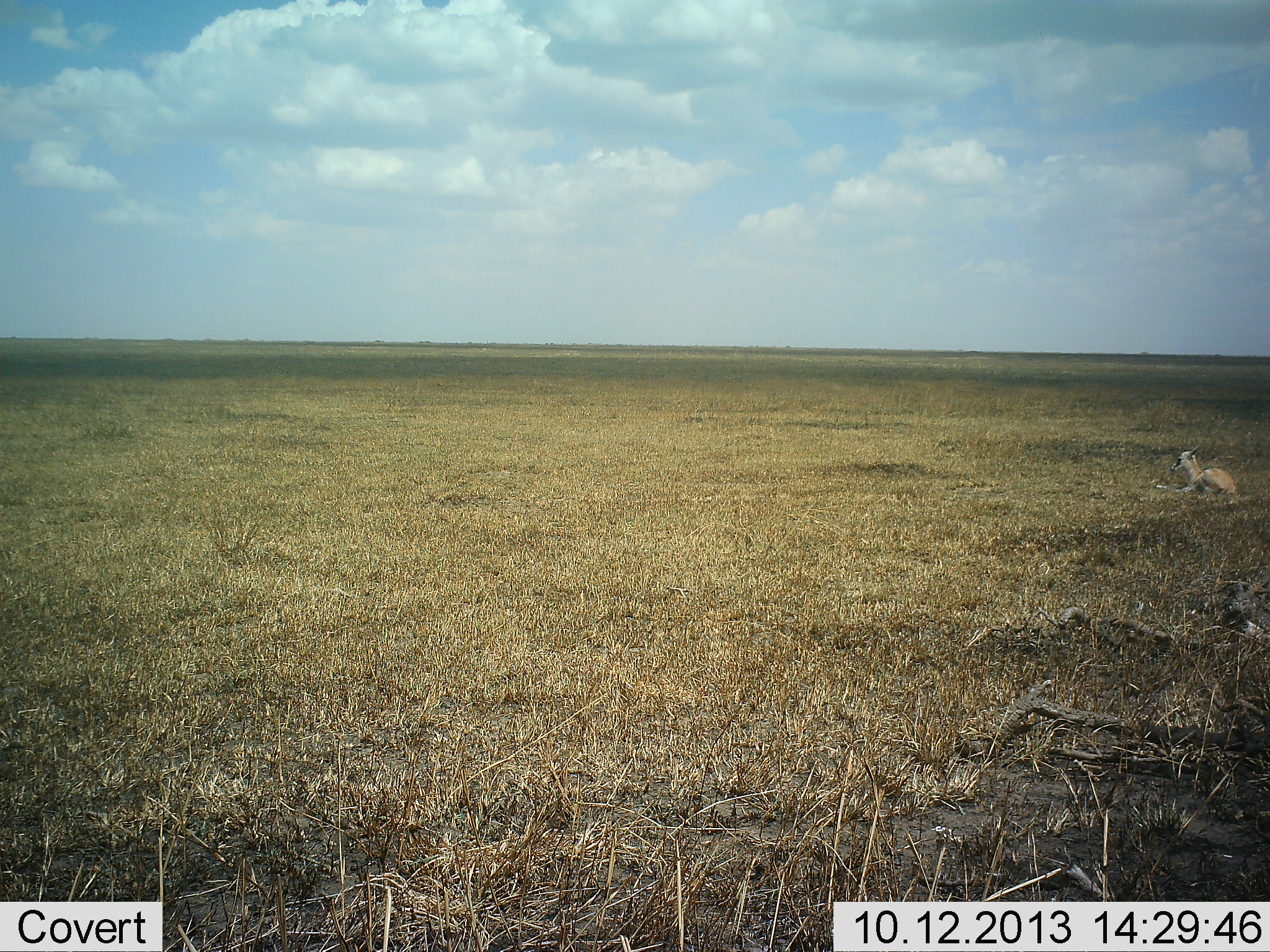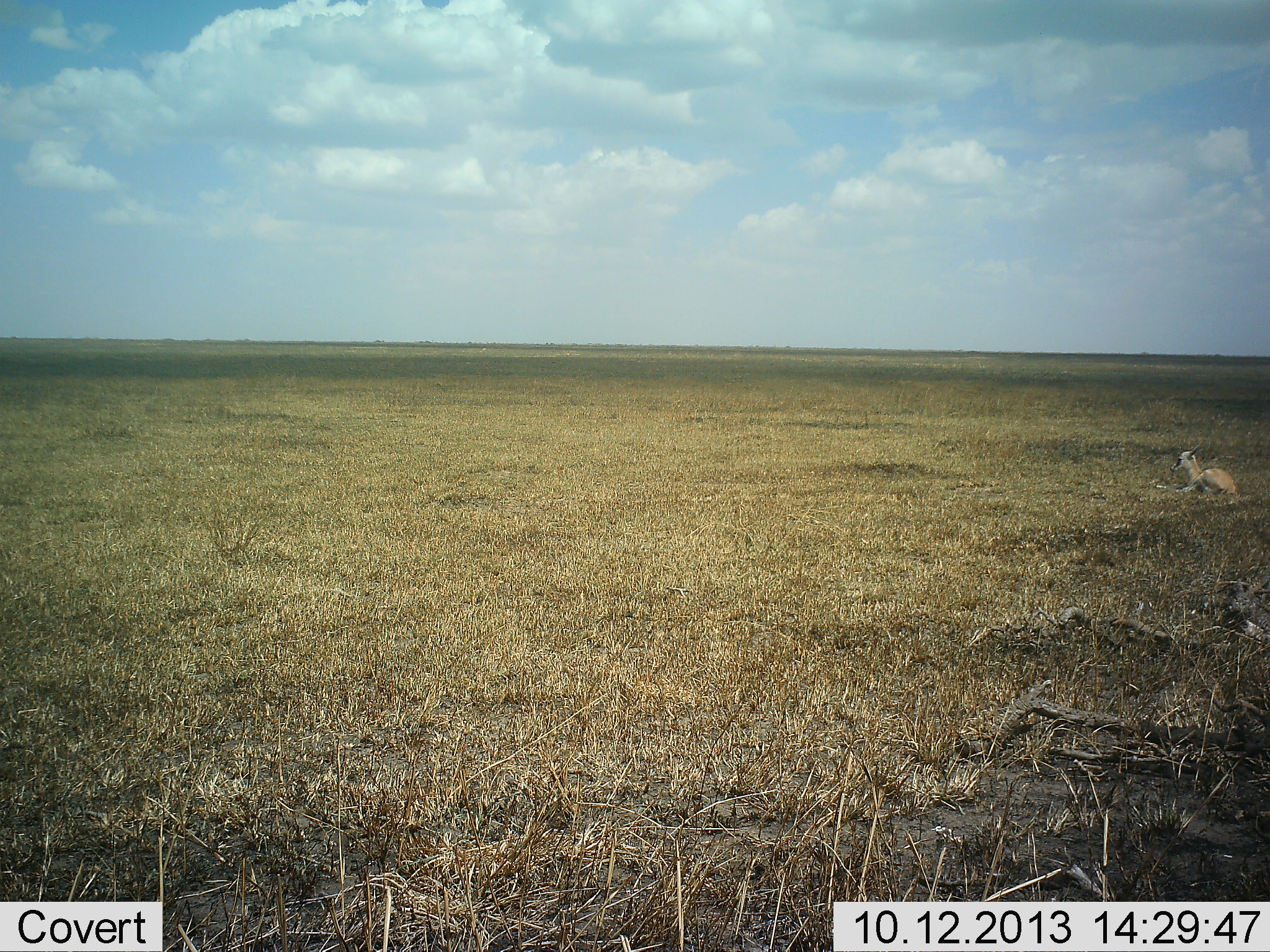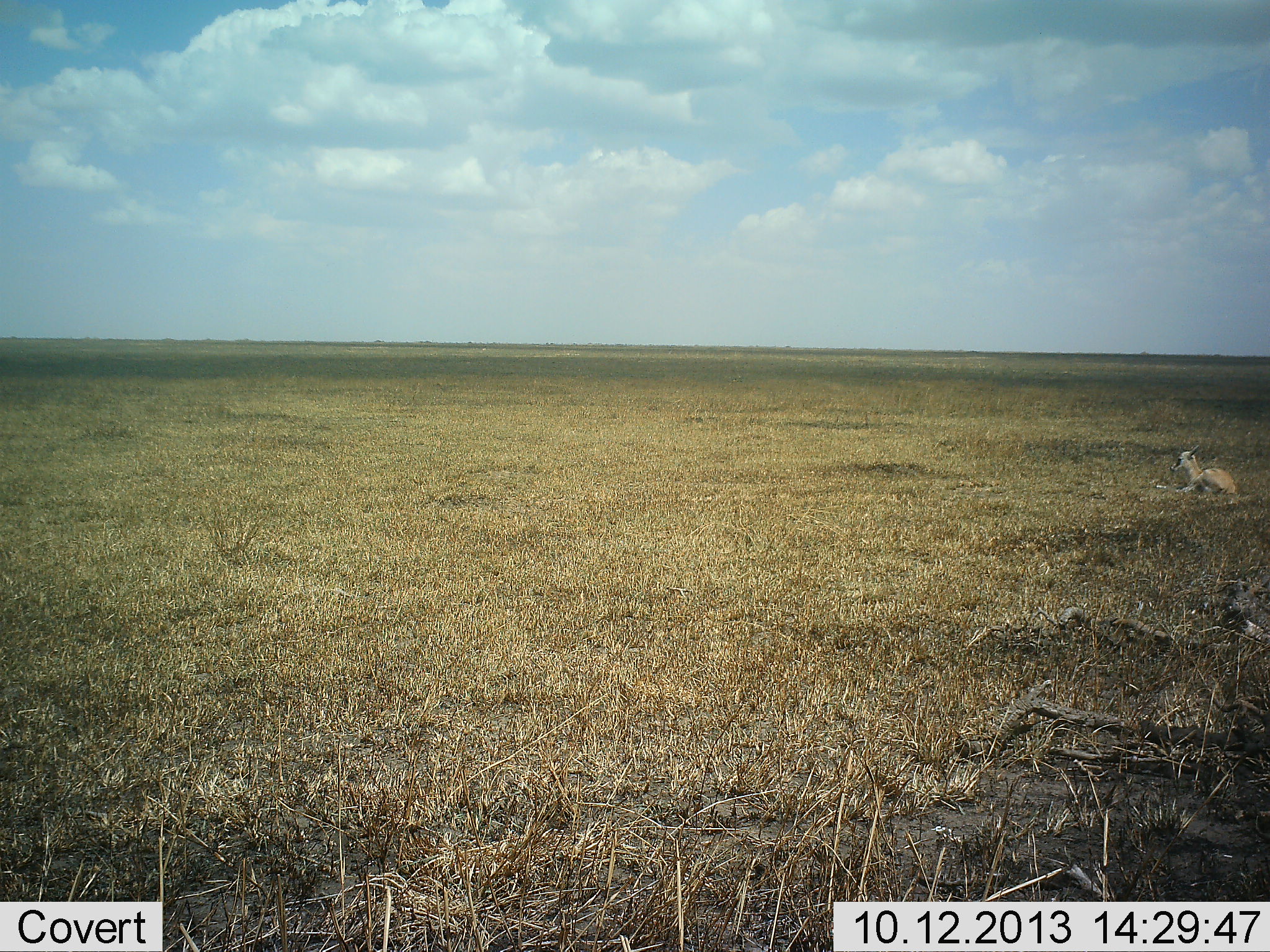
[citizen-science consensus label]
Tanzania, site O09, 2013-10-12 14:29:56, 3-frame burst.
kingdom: Animalia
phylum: Chordata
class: Mammalia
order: Artiodactyla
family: Bovidae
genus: Eudorcas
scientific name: Eudorcas thomsonii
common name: thomson's gazelle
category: gazellethomsons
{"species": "gazellethomsons (thomson's gazelle) (Eudorcas thomsonii)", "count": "1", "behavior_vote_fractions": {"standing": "0%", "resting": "100%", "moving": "0%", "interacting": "0%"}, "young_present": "33%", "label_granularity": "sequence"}